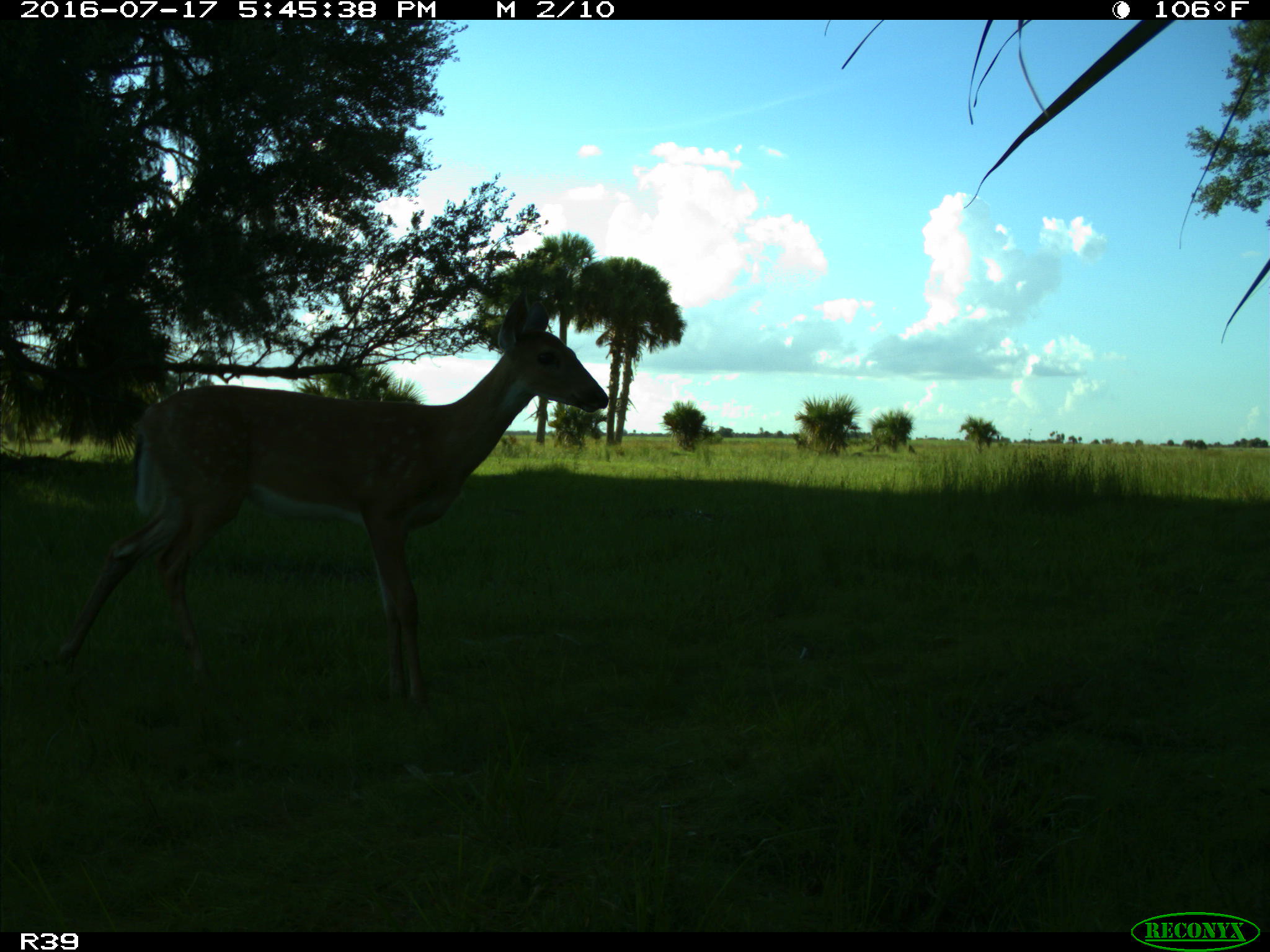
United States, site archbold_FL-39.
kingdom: Animalia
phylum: Chordata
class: Mammalia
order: Artiodactyla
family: Cervidae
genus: Odocoileus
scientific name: Odocoileus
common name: deer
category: unidentified deer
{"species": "unidentified deer (deer) (Odocoileus)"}